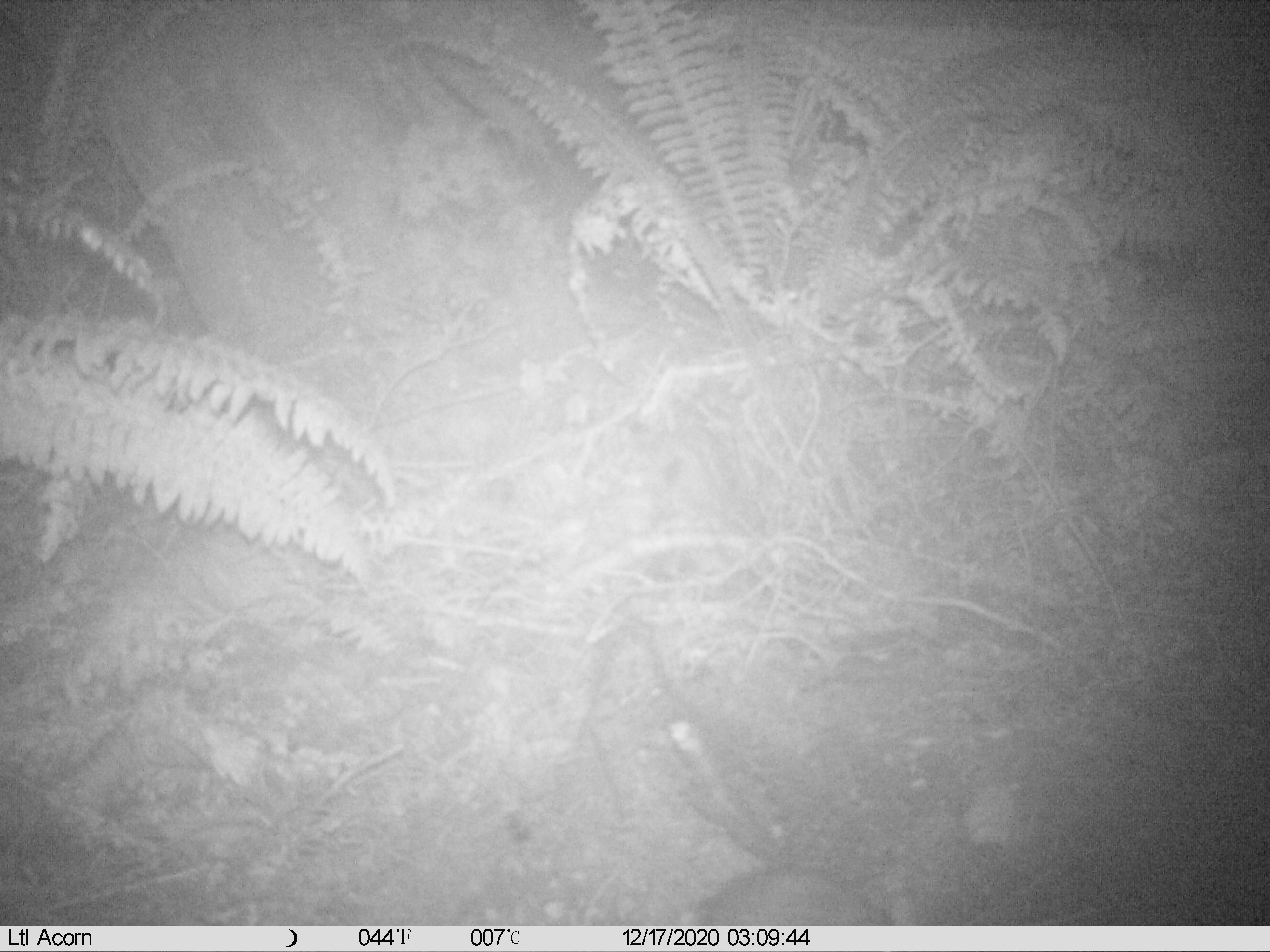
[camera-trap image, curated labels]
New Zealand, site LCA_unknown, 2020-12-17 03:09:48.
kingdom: Animalia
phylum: Chordata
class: Mammalia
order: Rodentia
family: Muridae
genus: Rattus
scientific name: Rattus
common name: rat